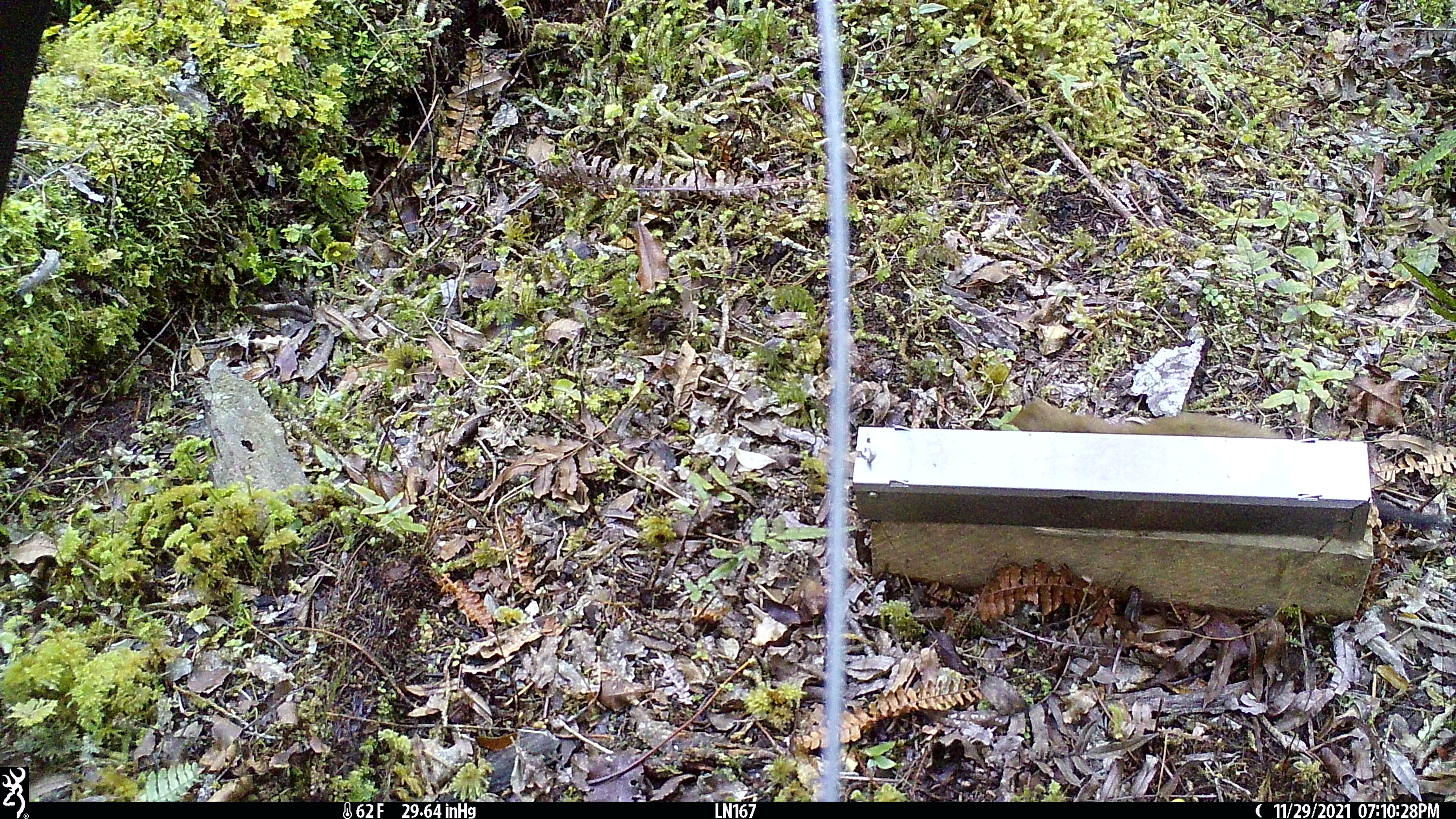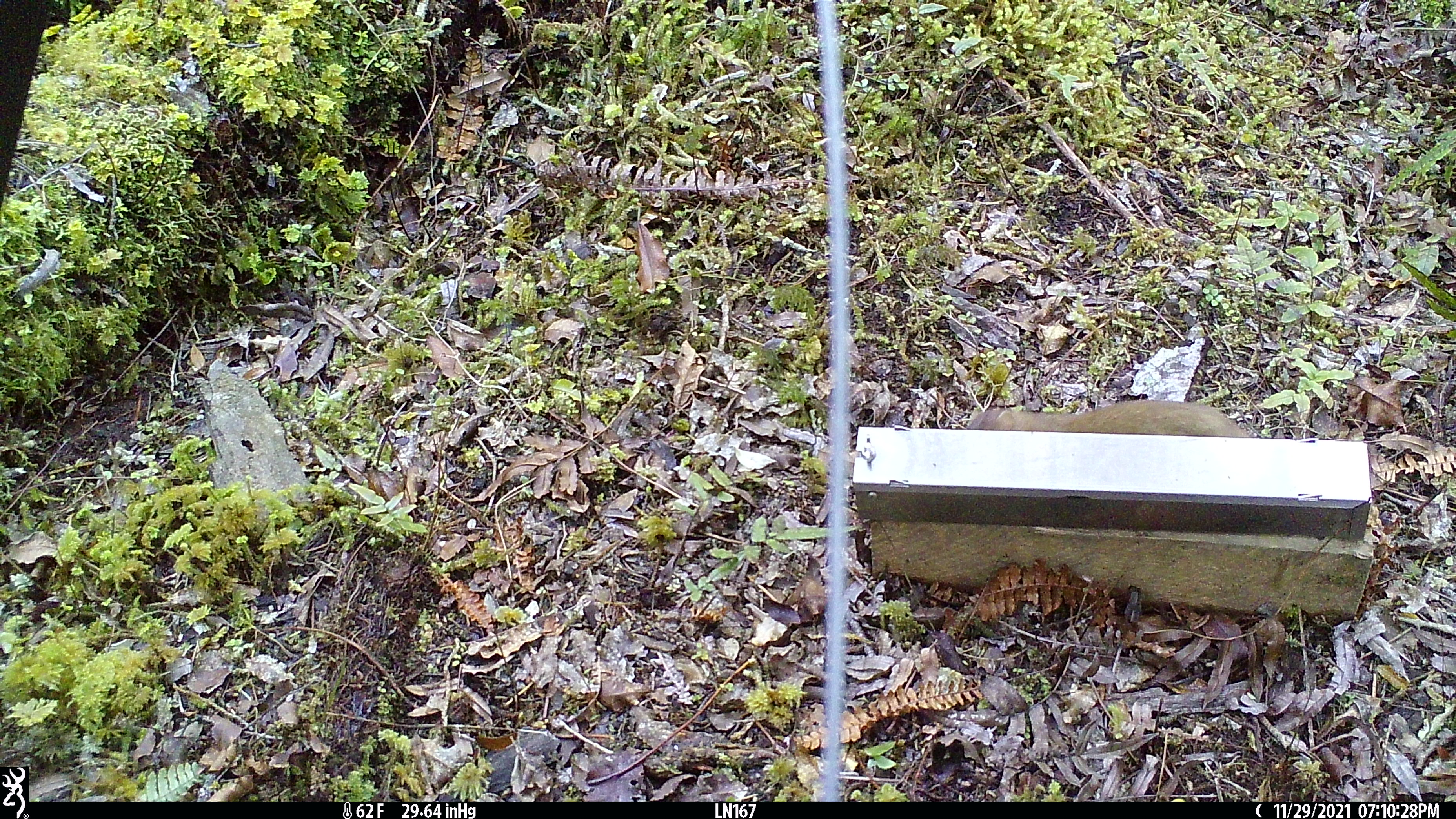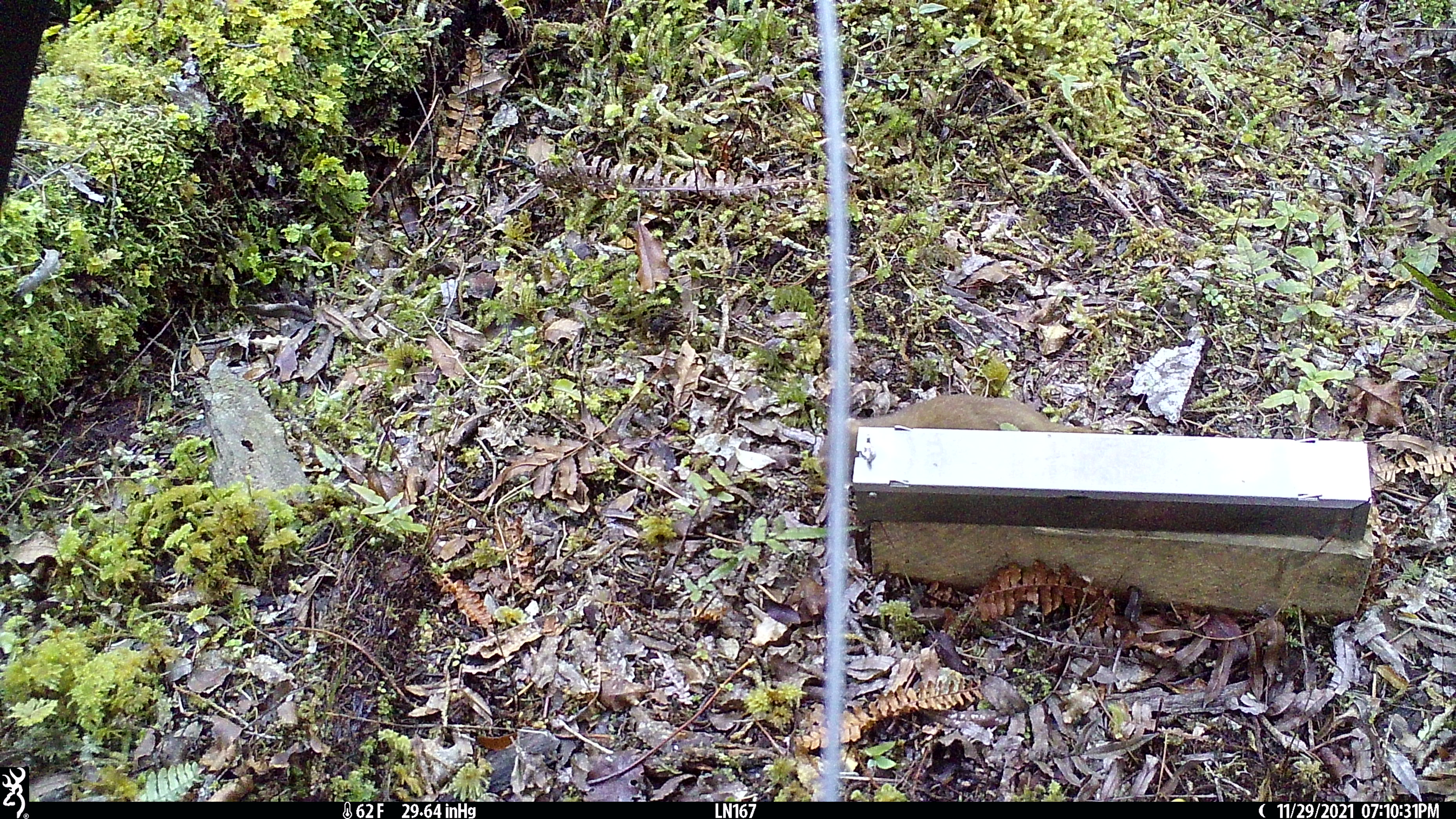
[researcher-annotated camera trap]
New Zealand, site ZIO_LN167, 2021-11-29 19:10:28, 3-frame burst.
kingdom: Animalia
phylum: Chordata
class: Mammalia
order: Carnivora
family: Mustelidae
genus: Mustela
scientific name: Mustela erminea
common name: stoat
Stoat (Mustela erminea).